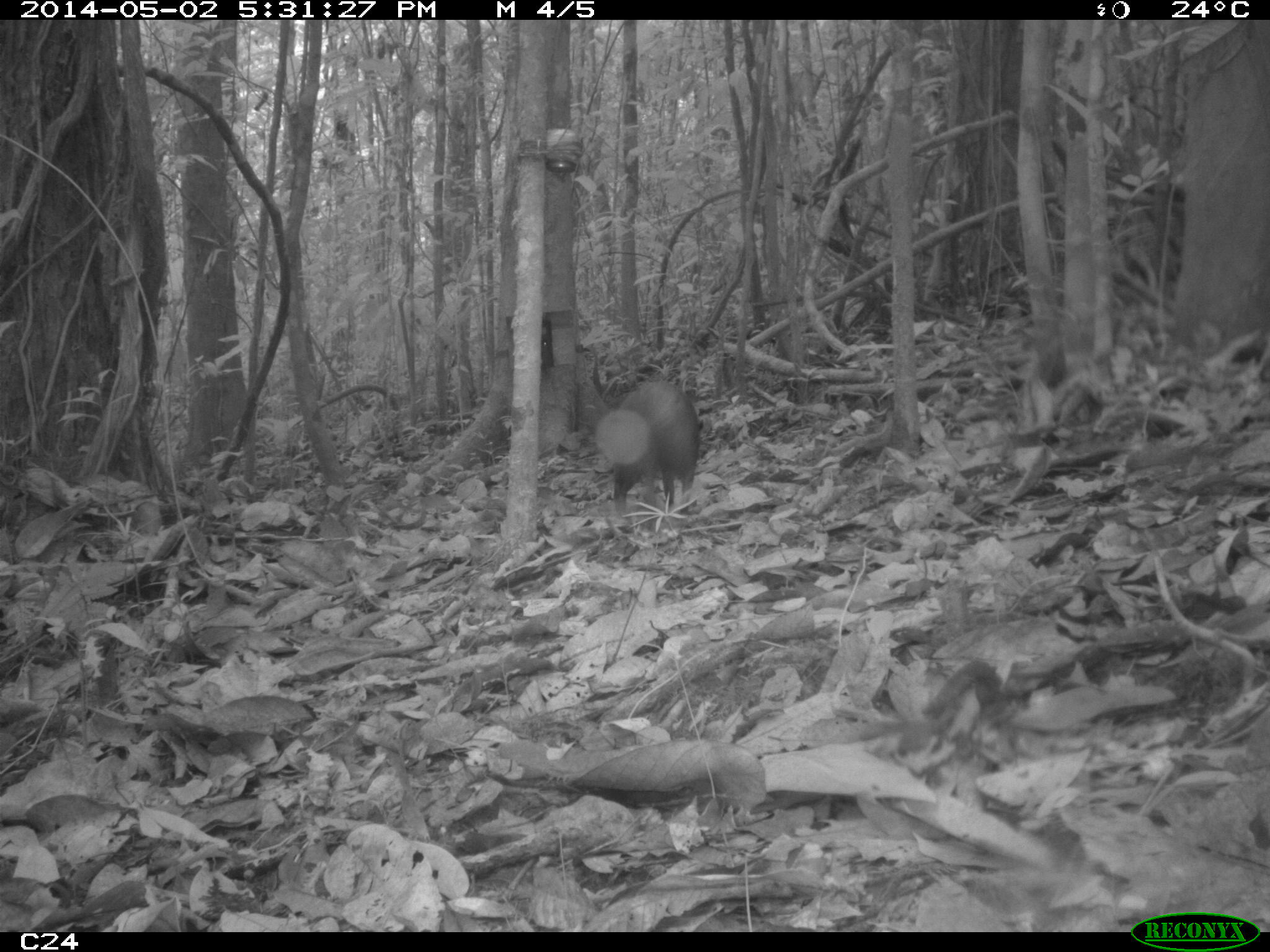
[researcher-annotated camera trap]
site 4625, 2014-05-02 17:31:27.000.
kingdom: Animalia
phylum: Chordata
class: Mammalia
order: Rodentia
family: Dasyproctidae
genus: Dasyprocta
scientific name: Dasyprocta leporina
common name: red-rumped agouti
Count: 1.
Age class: adult.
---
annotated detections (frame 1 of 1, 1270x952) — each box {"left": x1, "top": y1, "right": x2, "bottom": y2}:
dasyprocta leporina: {"left": 582, "top": 375, "right": 700, "bottom": 517}